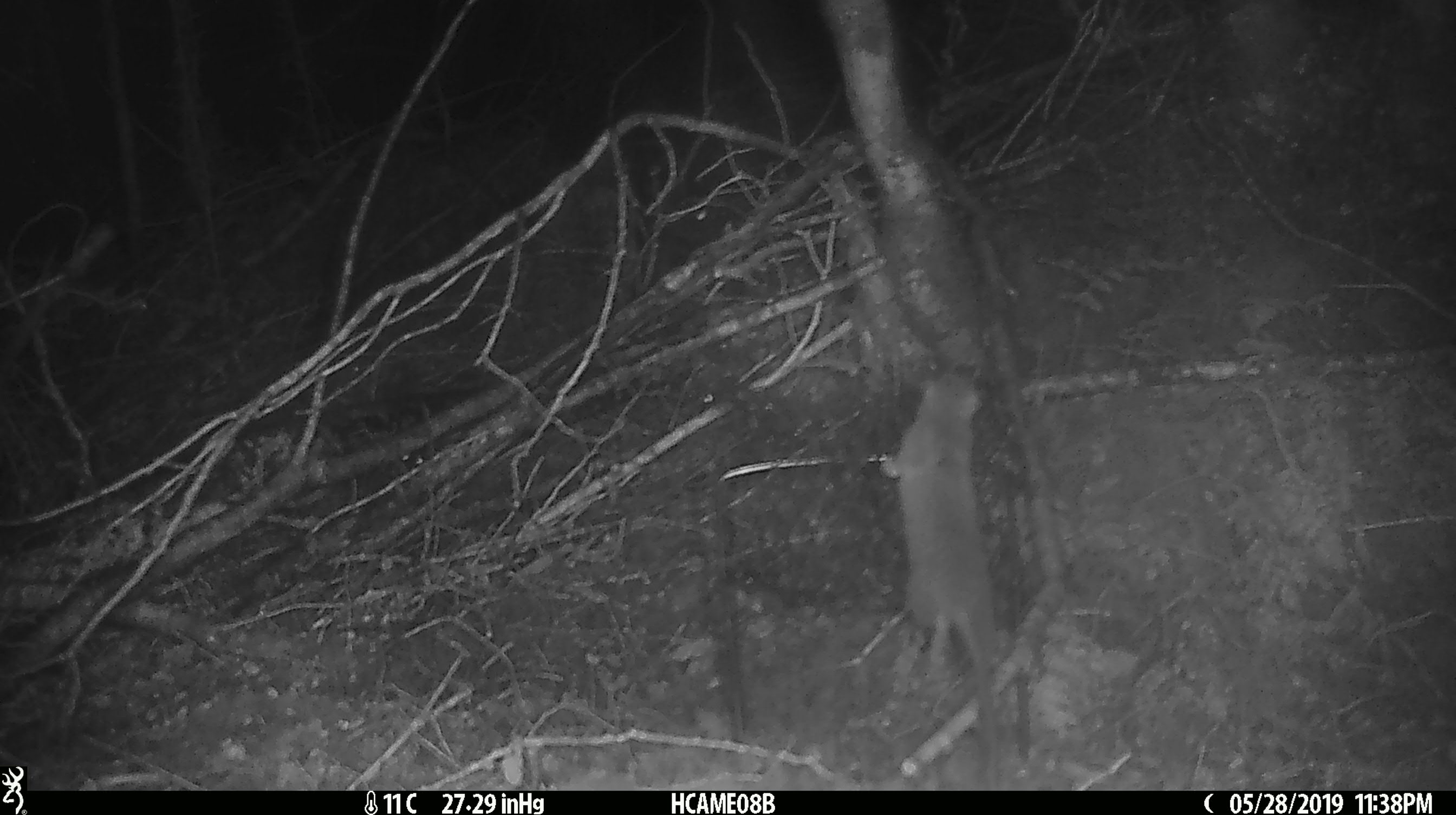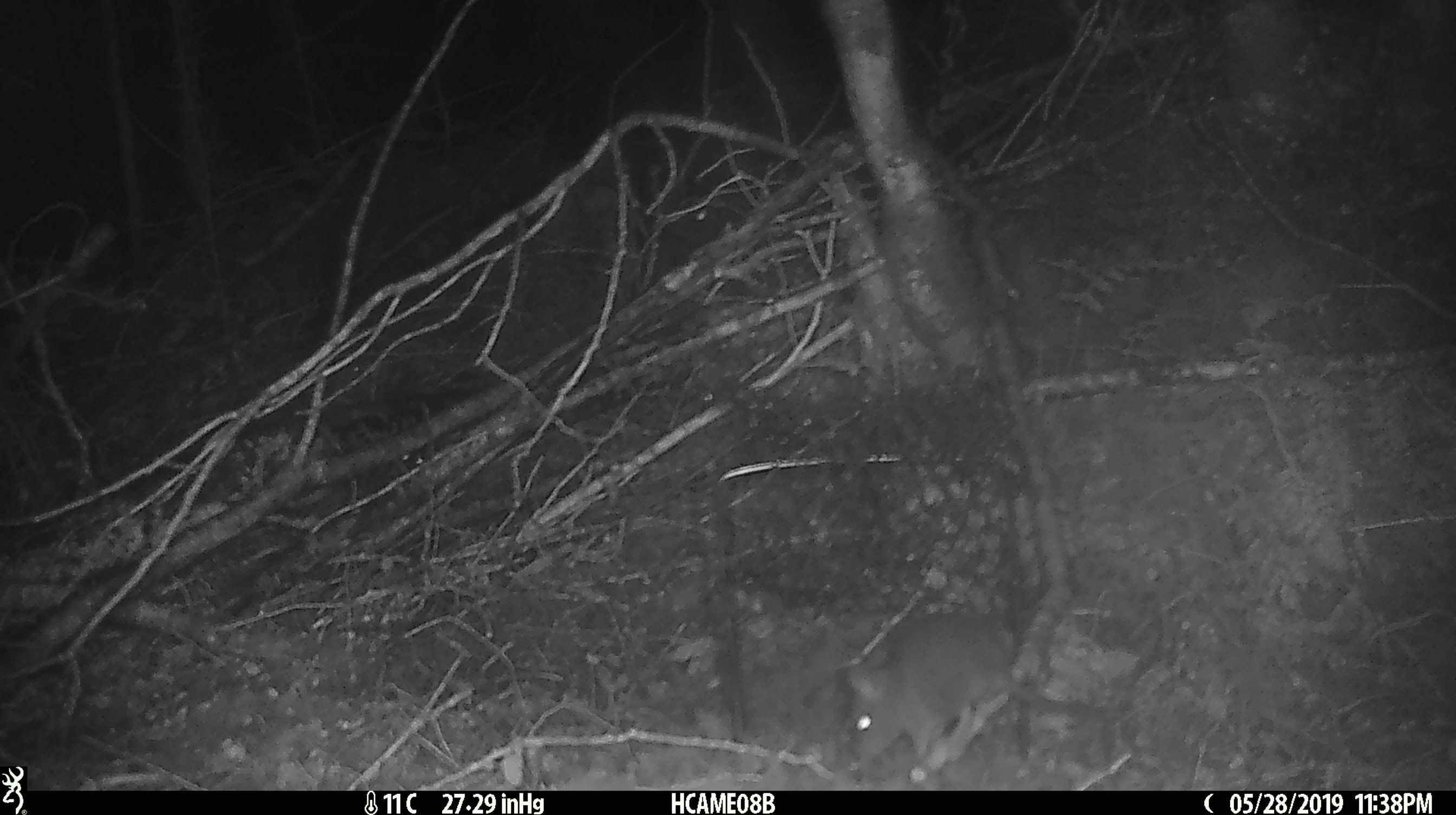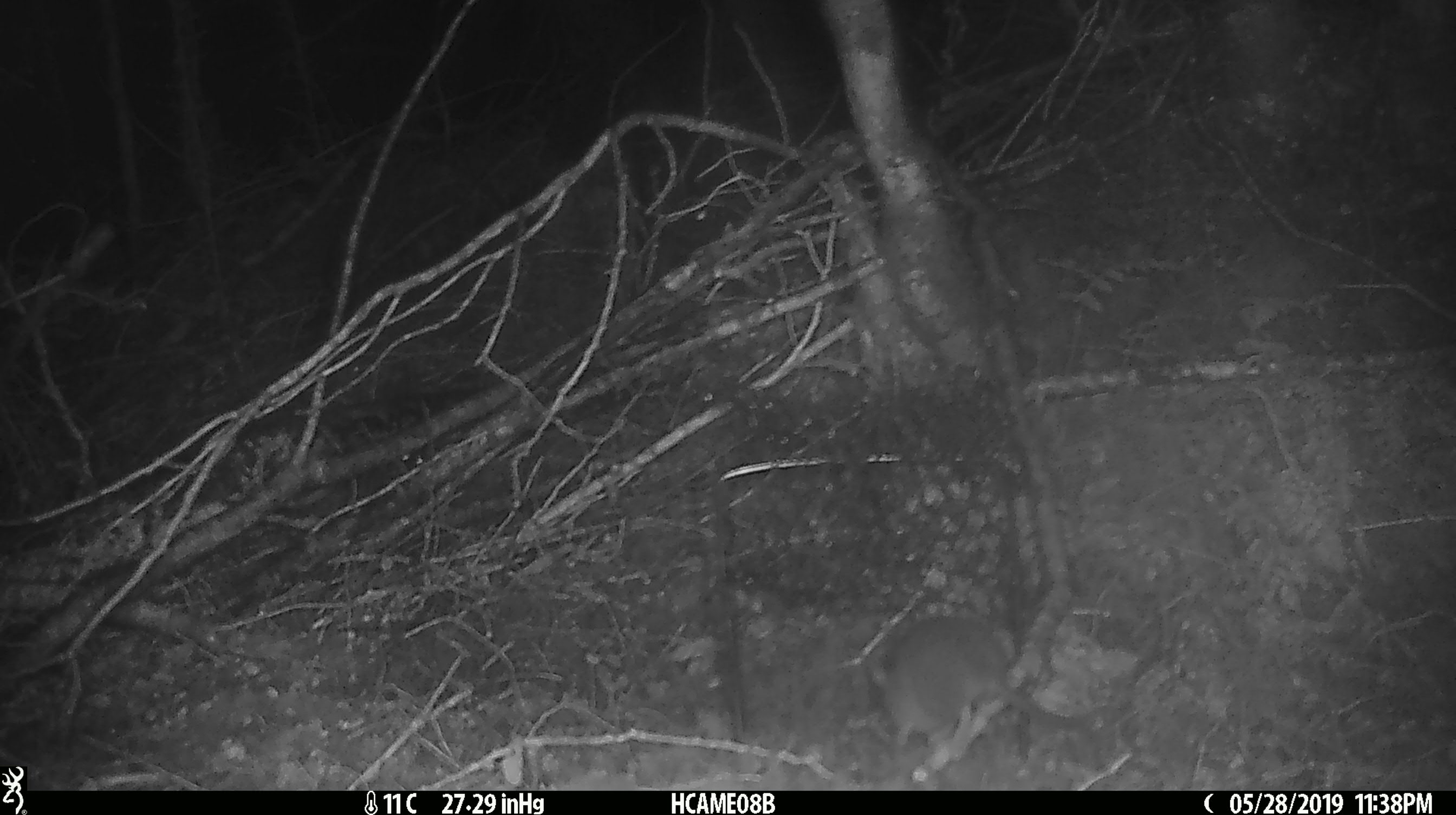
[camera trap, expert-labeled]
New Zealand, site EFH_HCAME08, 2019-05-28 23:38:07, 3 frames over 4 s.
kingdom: Animalia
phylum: Chordata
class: Mammalia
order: Rodentia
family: Muridae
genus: Rattus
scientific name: Rattus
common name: rat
Rat (Rattus).